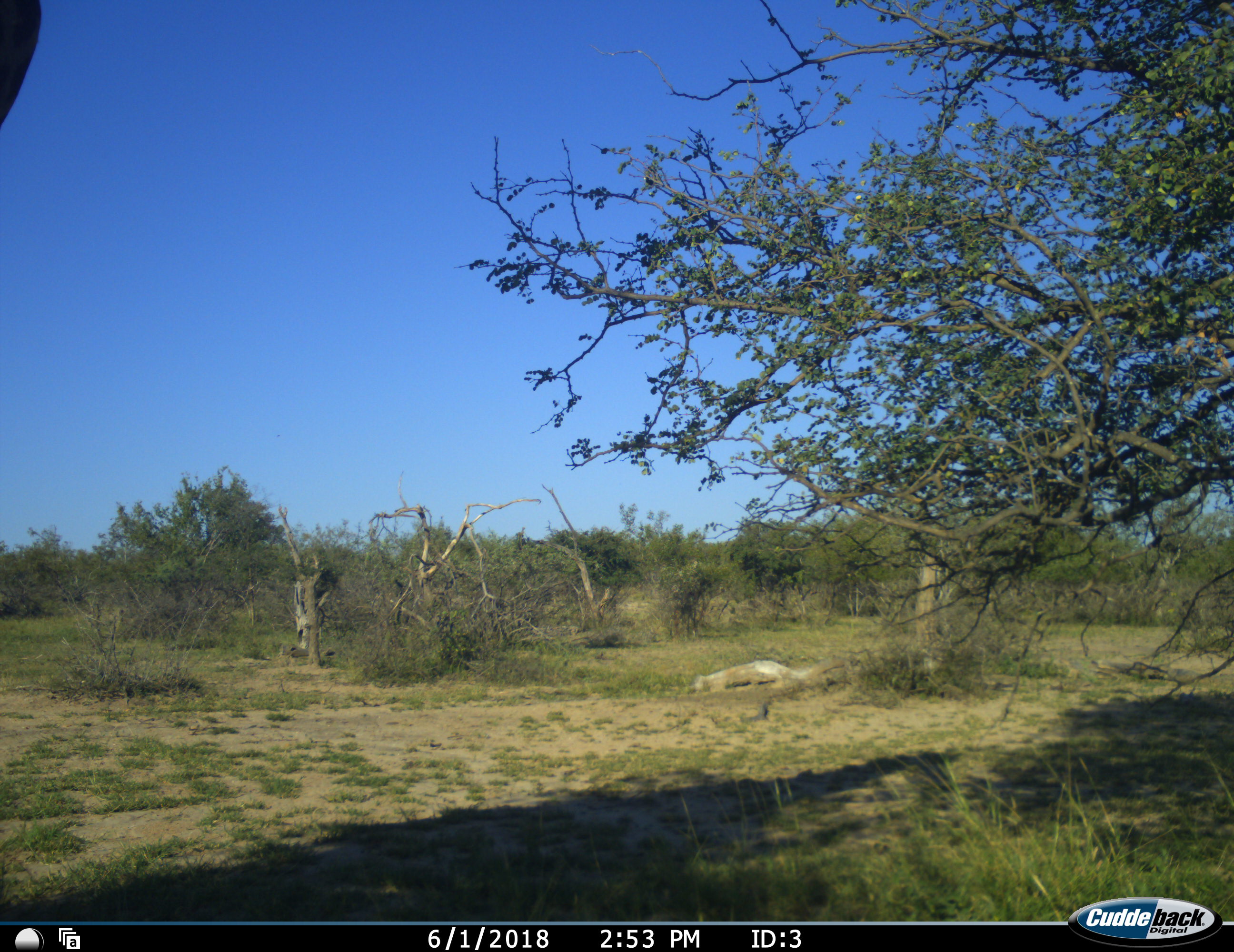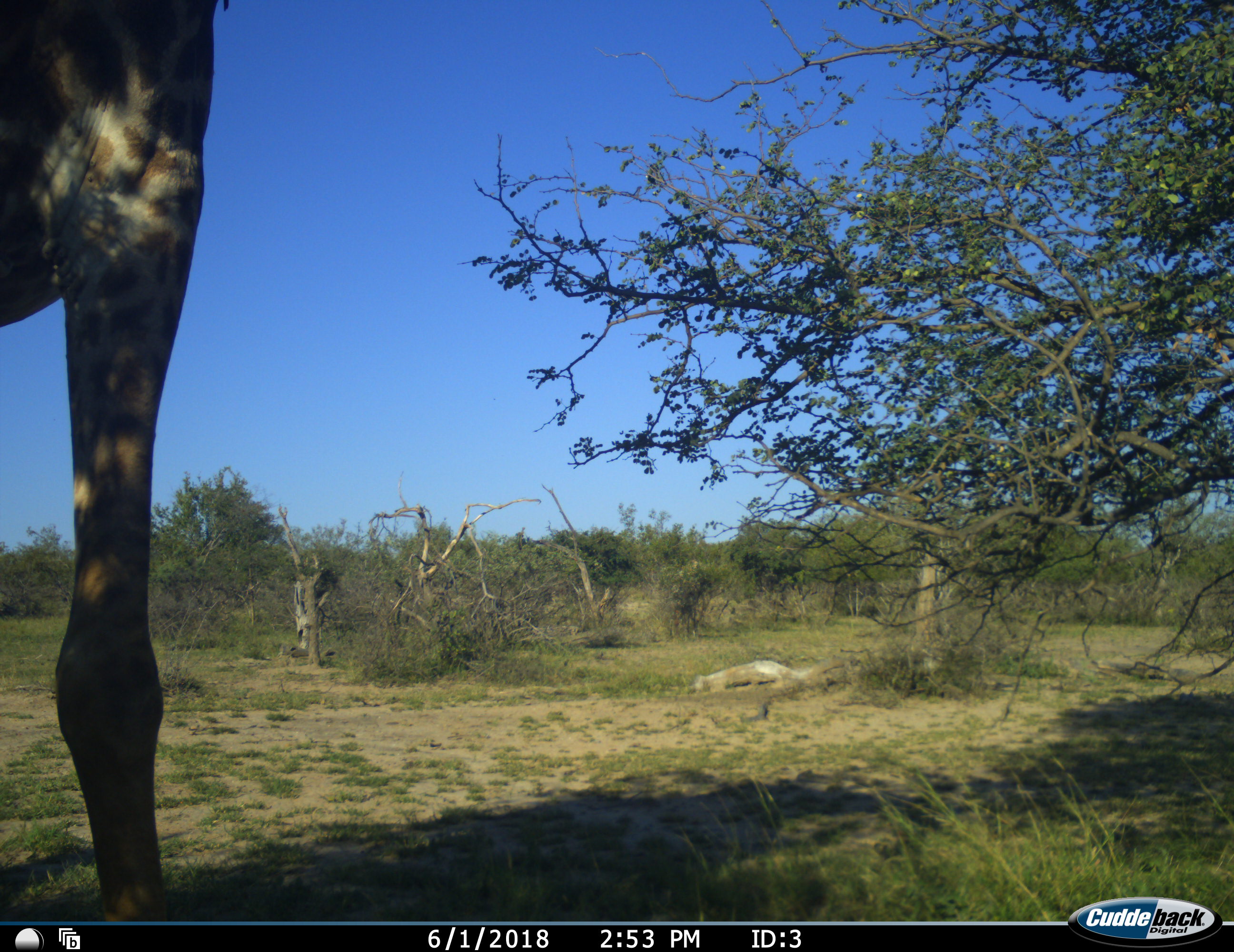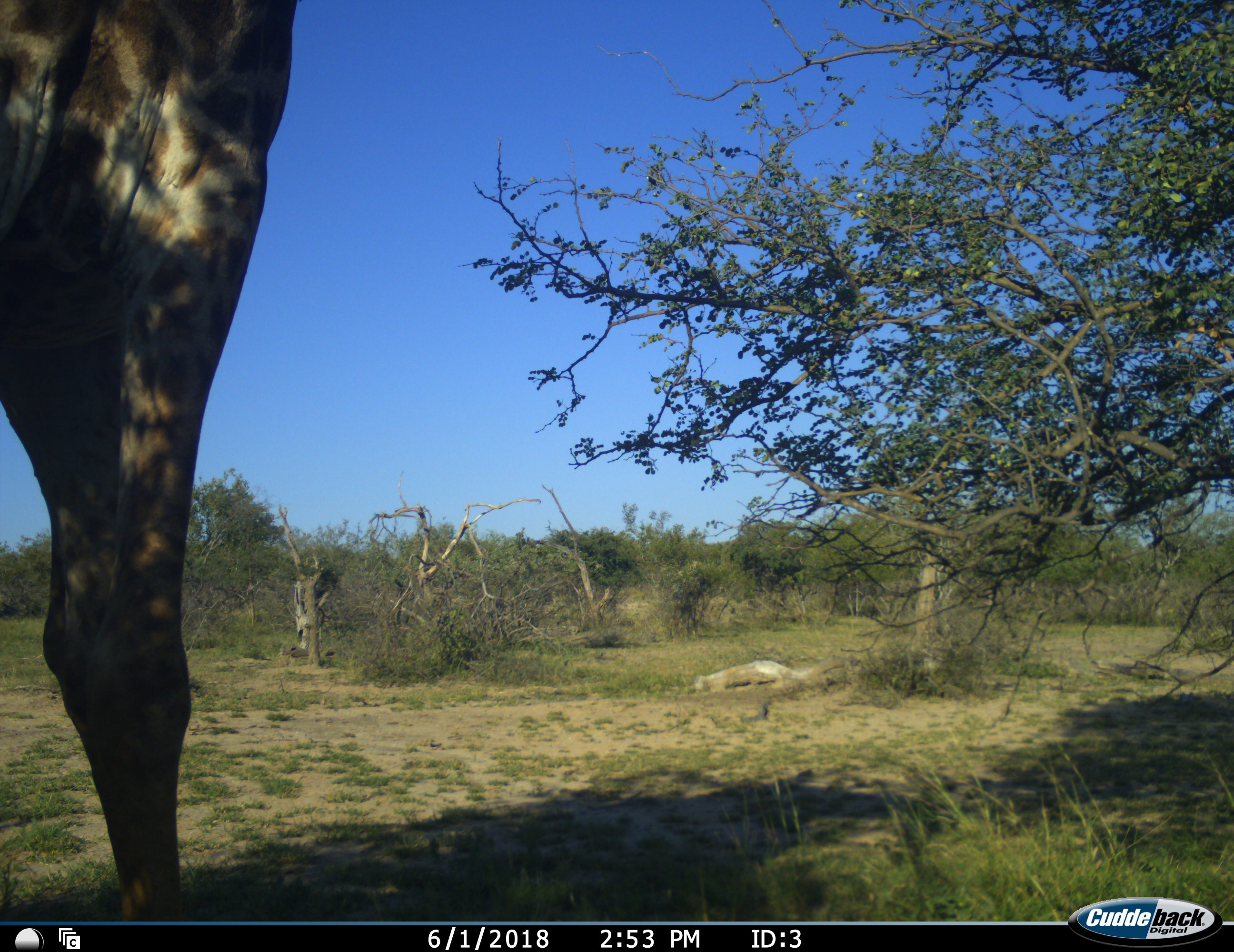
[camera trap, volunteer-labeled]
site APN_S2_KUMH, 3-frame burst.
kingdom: Animalia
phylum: Chordata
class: Mammalia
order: Artiodactyla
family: Giraffidae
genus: Giraffa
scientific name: Giraffa camelopardalis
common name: giraffe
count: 1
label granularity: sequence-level